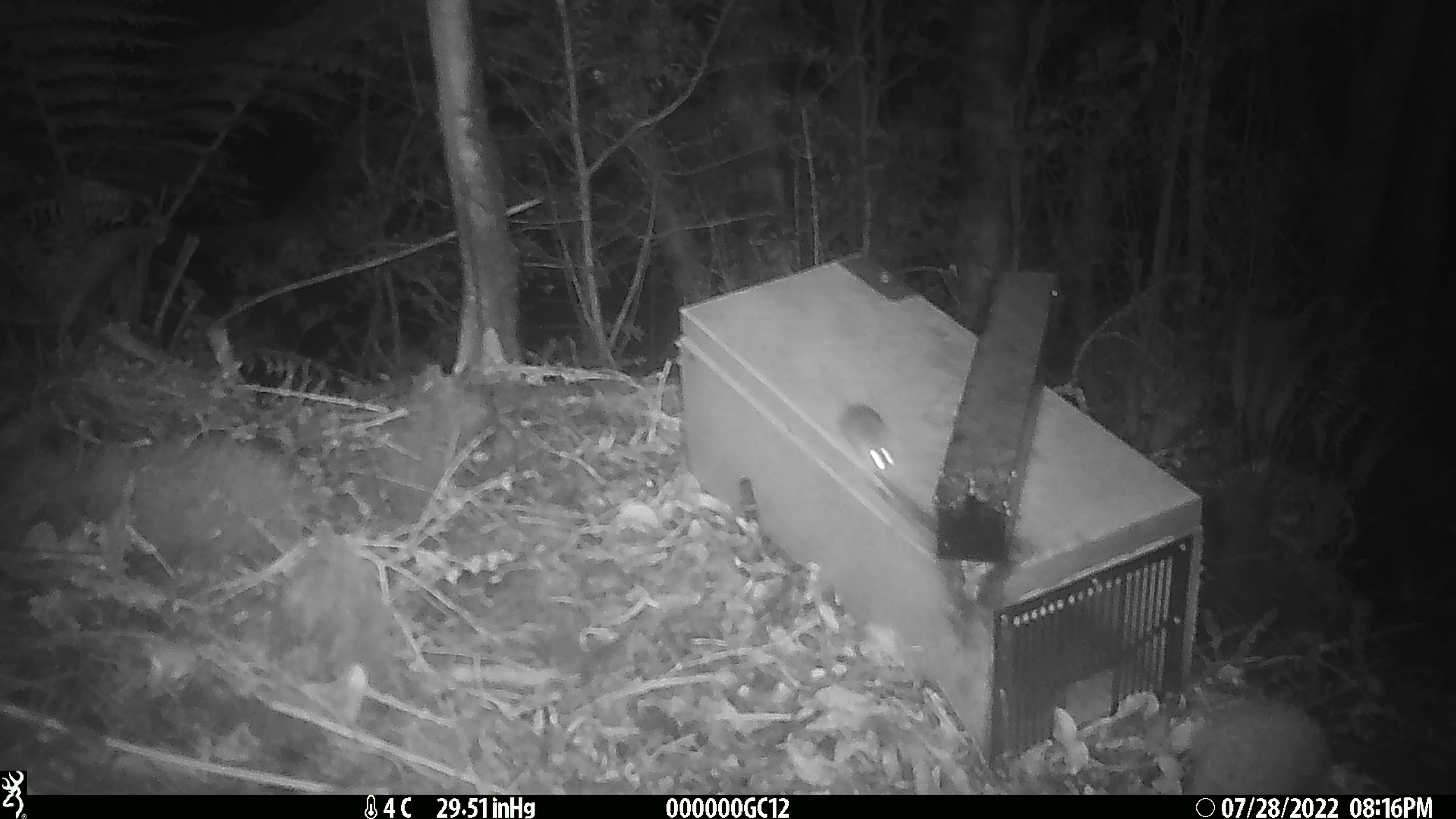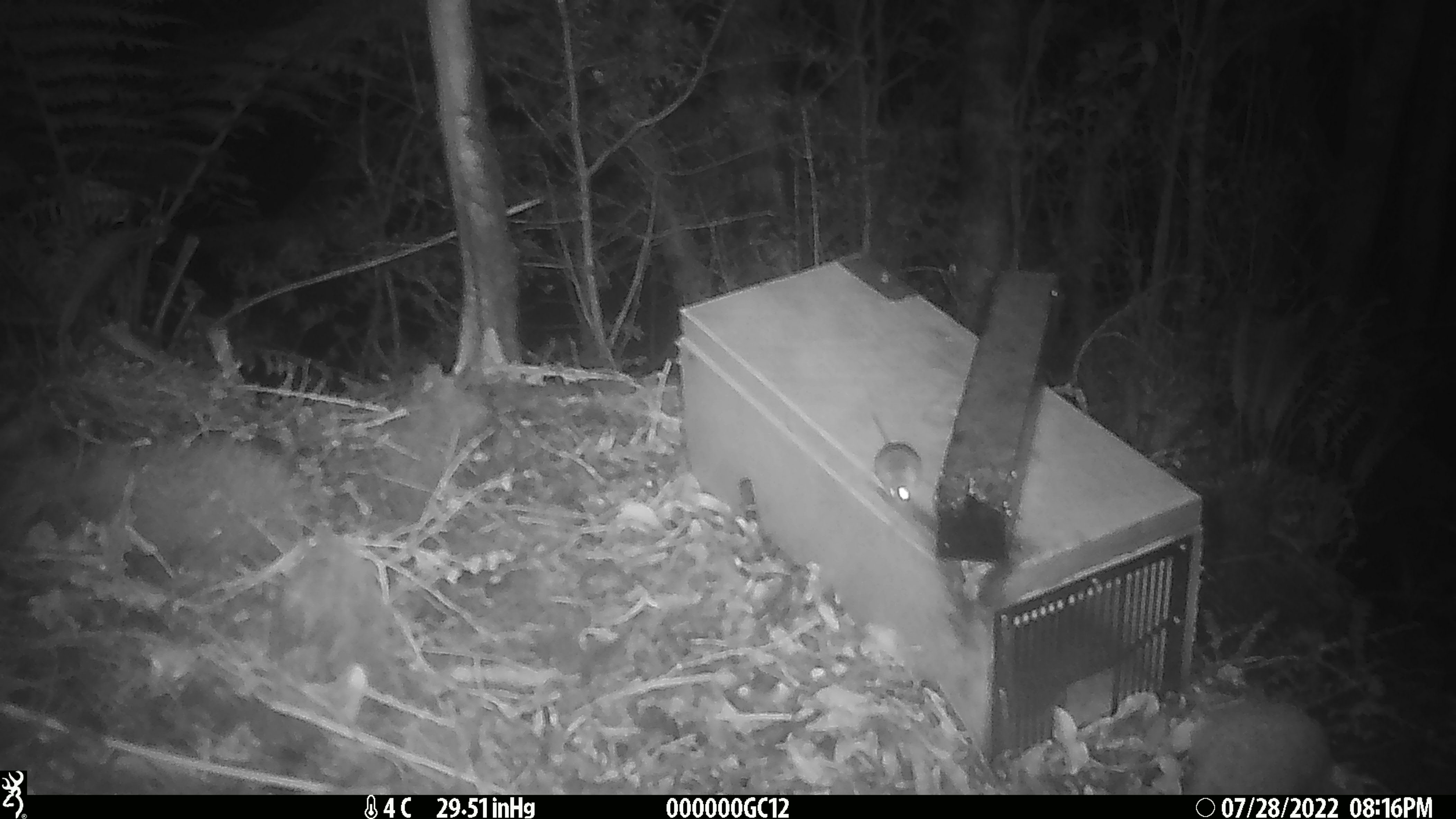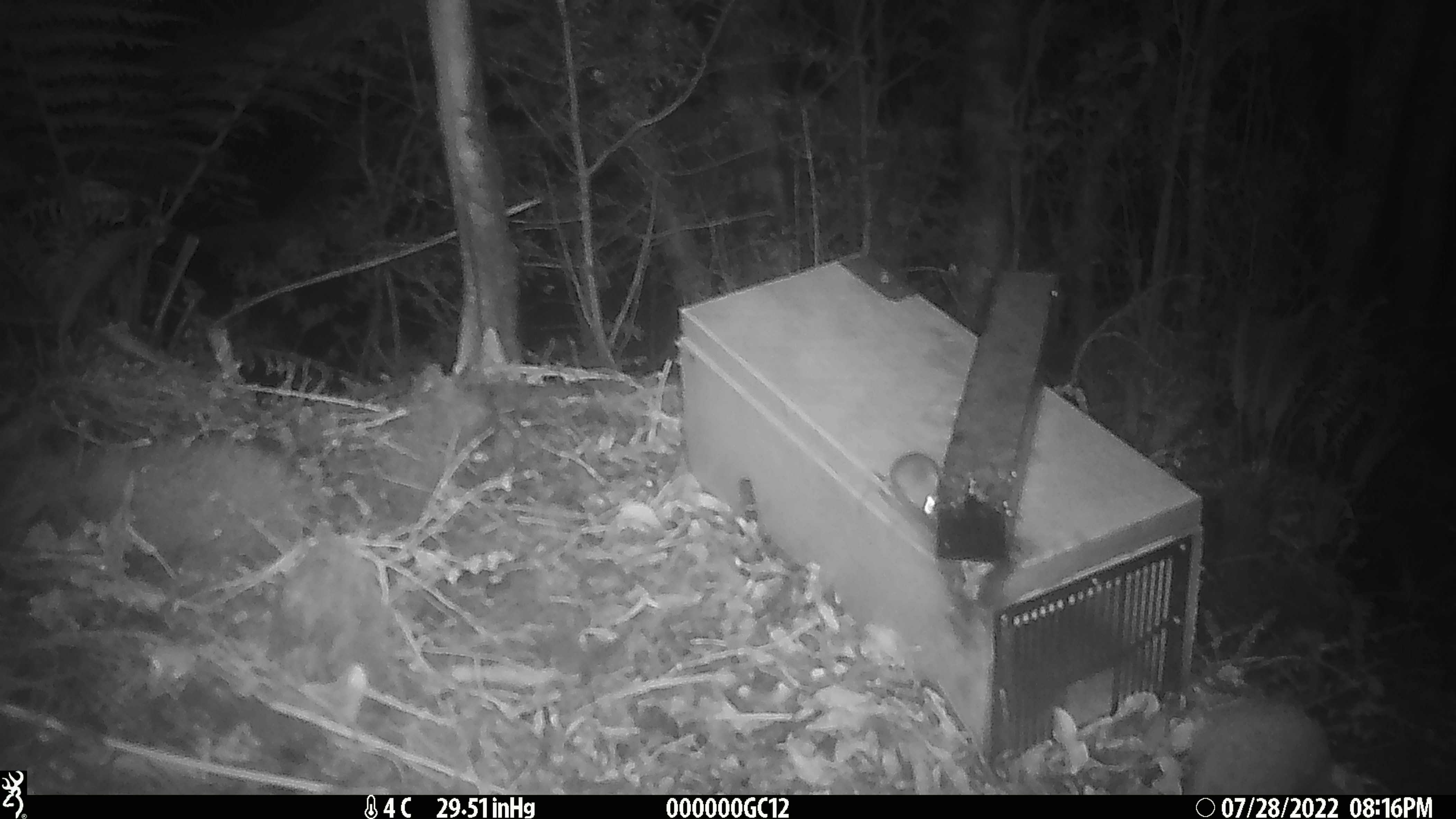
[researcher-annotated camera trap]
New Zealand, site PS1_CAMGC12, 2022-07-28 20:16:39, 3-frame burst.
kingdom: Animalia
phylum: Chordata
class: Mammalia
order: Rodentia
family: Muridae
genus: Mus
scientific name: Mus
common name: mouse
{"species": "mouse (Mus)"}